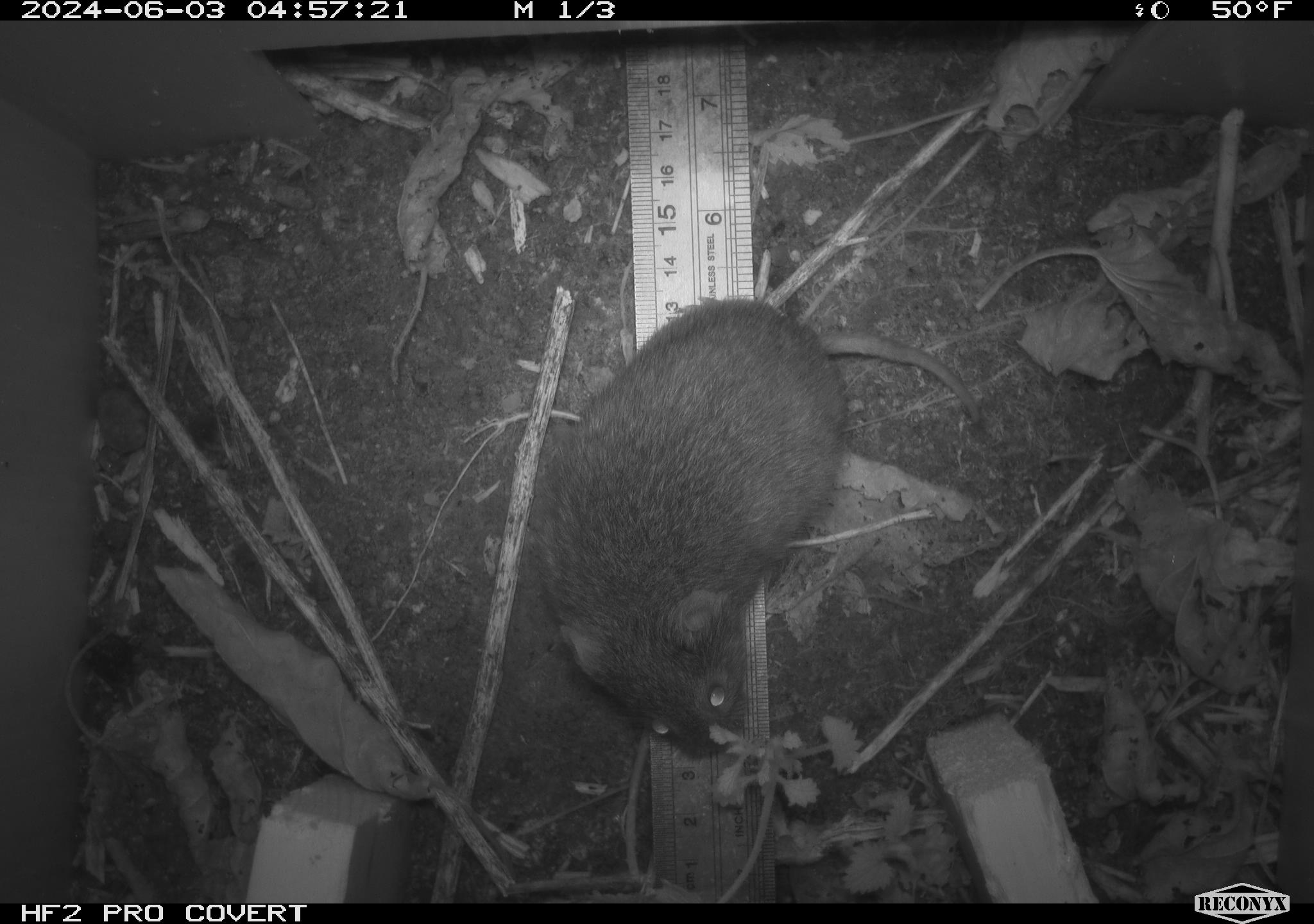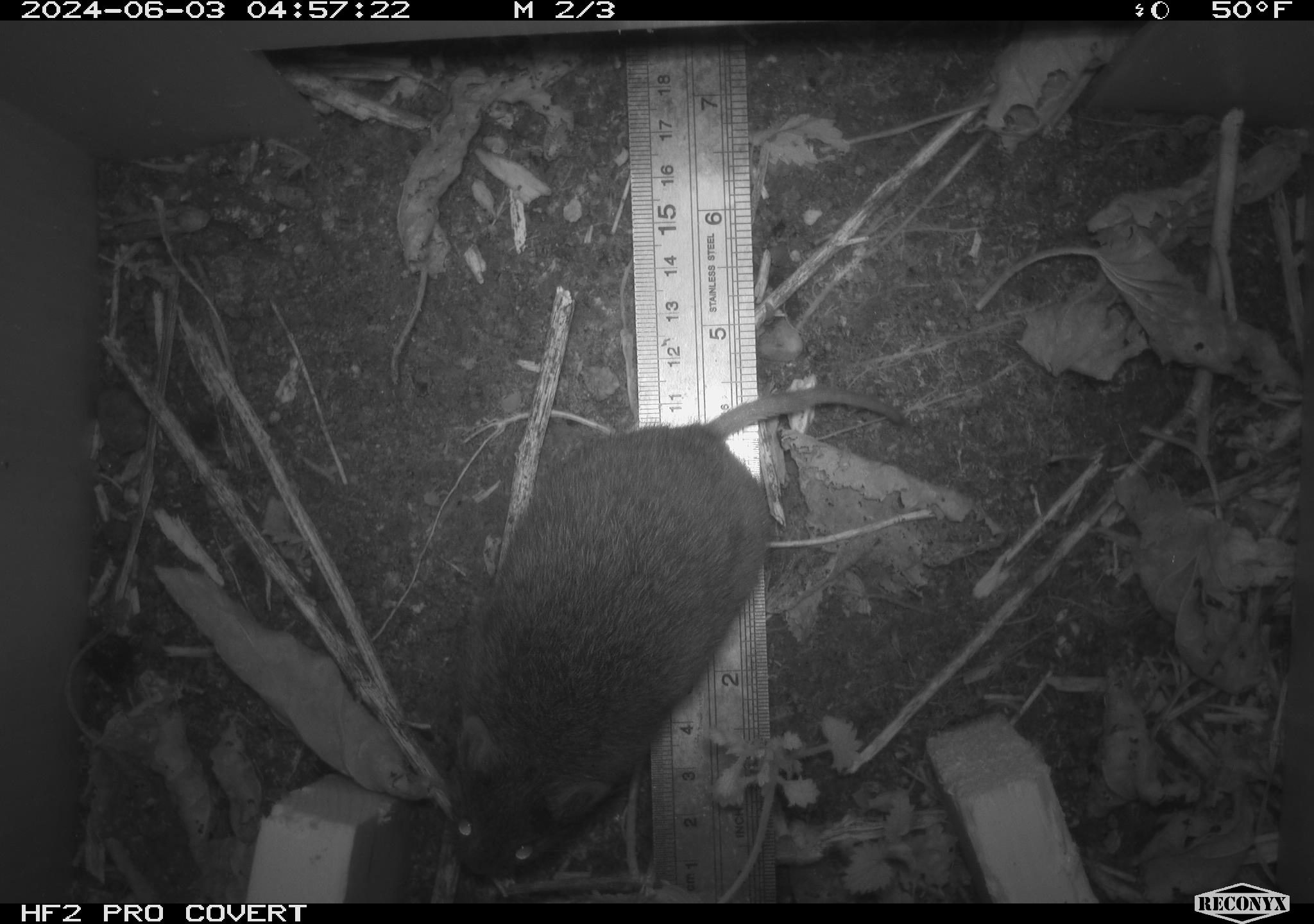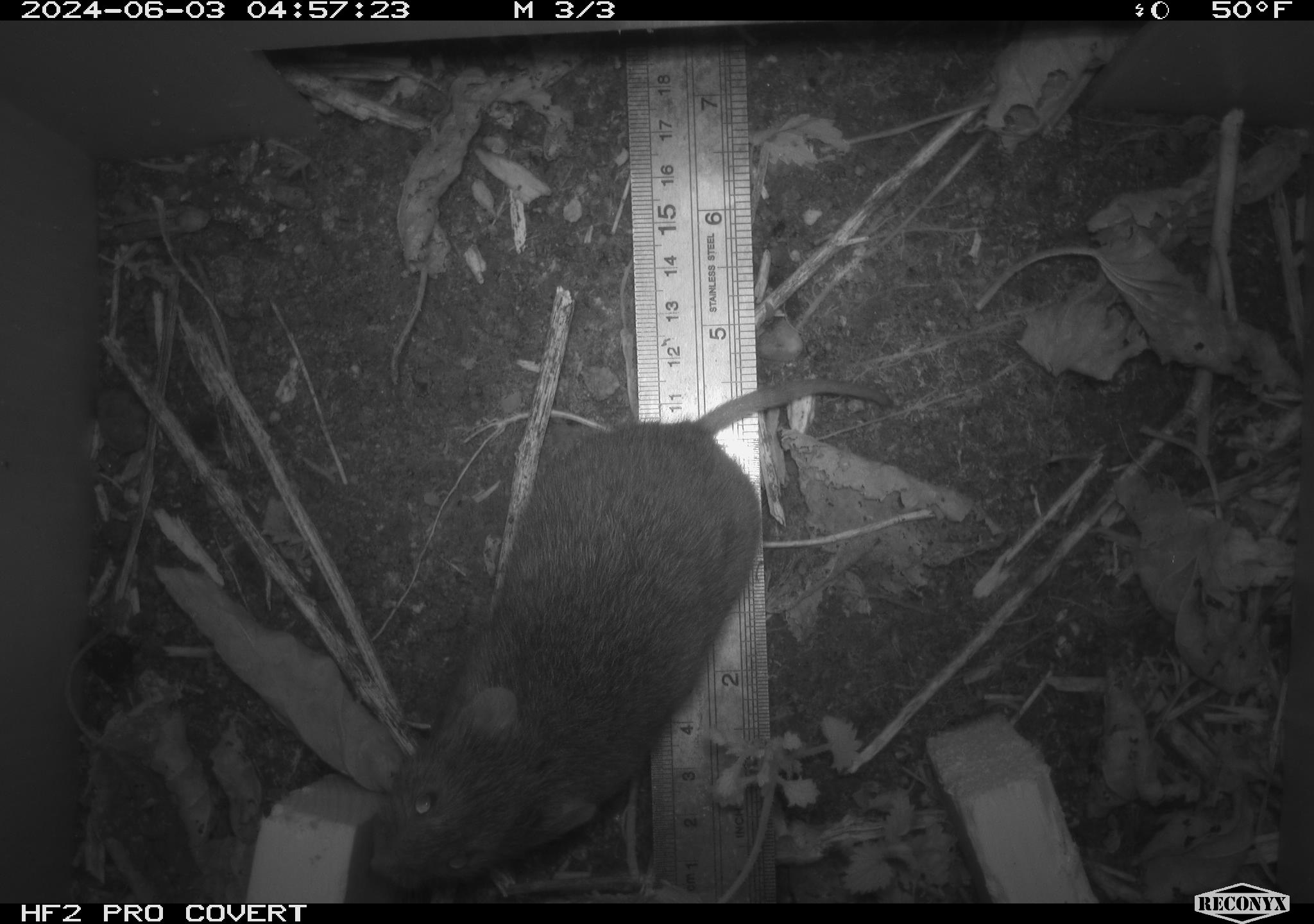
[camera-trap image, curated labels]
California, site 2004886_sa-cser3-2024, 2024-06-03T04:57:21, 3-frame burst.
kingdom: Animalia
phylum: Chordata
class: Mammalia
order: Rodentia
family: Cricetidae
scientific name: Cricetidae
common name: hamsters, voles, lemmings, and allies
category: cricetidae family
Cricetidae family (hamsters, voles, lemmings, and allies) (Cricetidae).